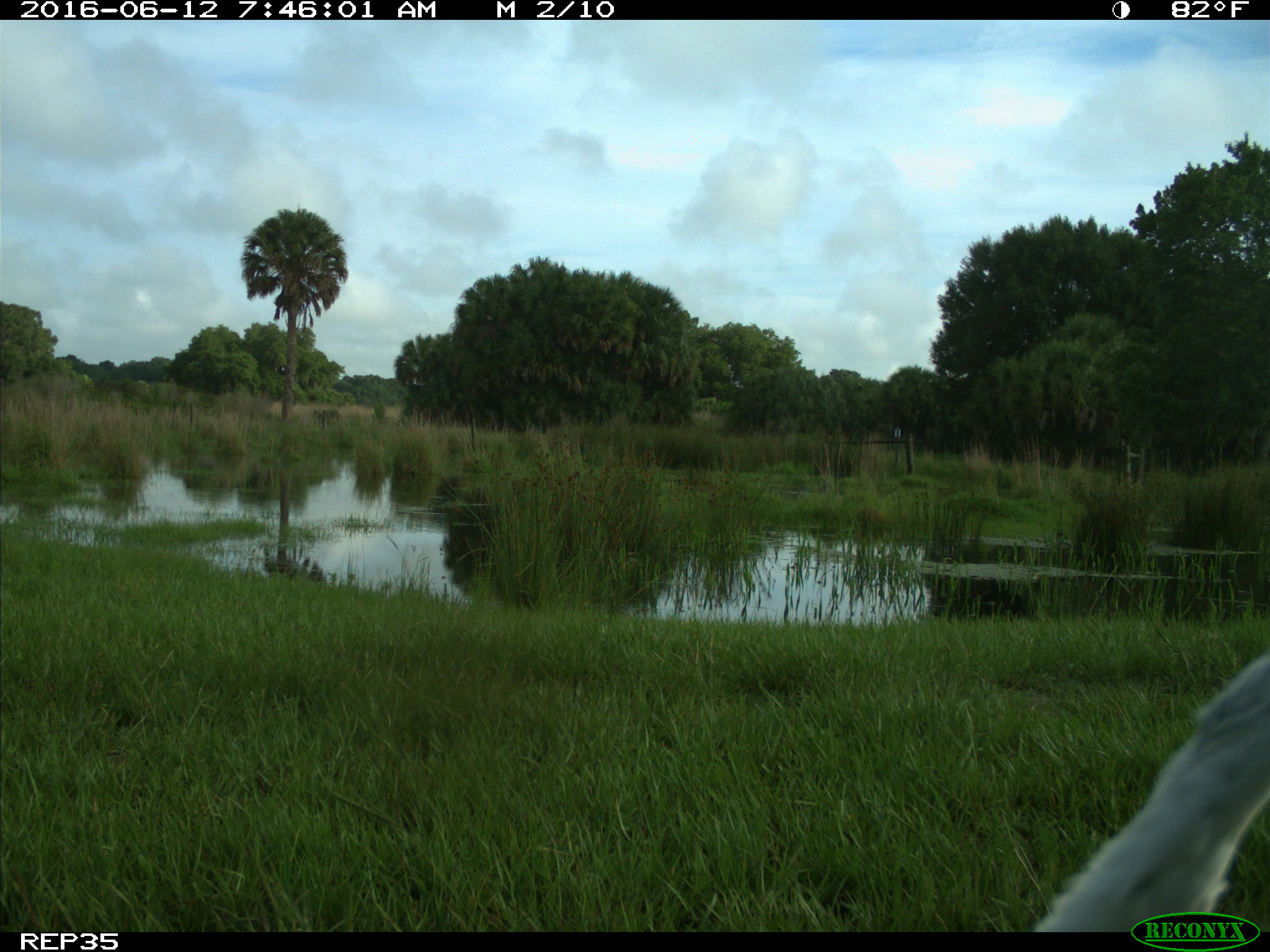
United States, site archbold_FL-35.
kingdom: Animalia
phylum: Chordata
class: Aves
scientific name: Aves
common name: birds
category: unidentified bird